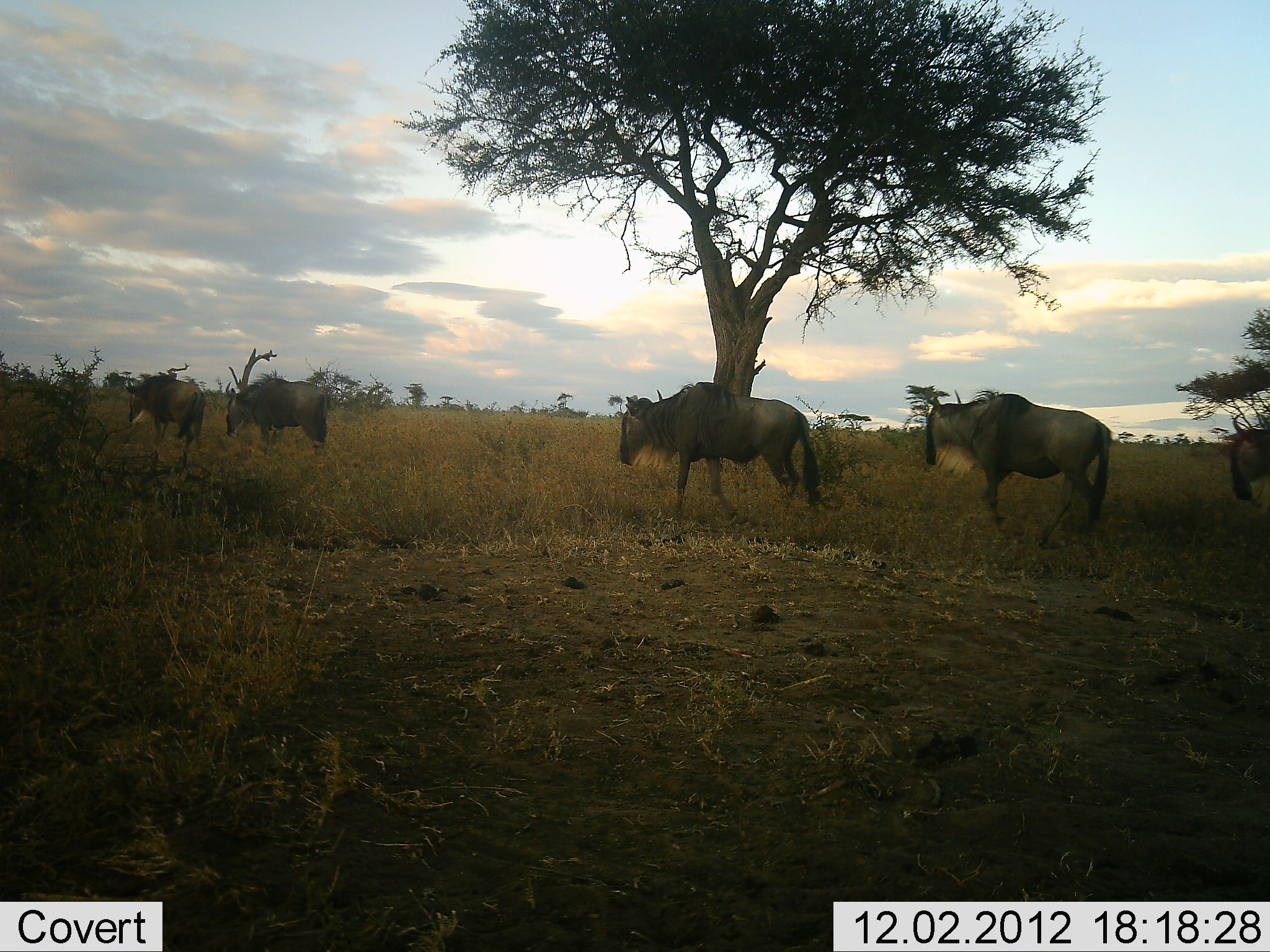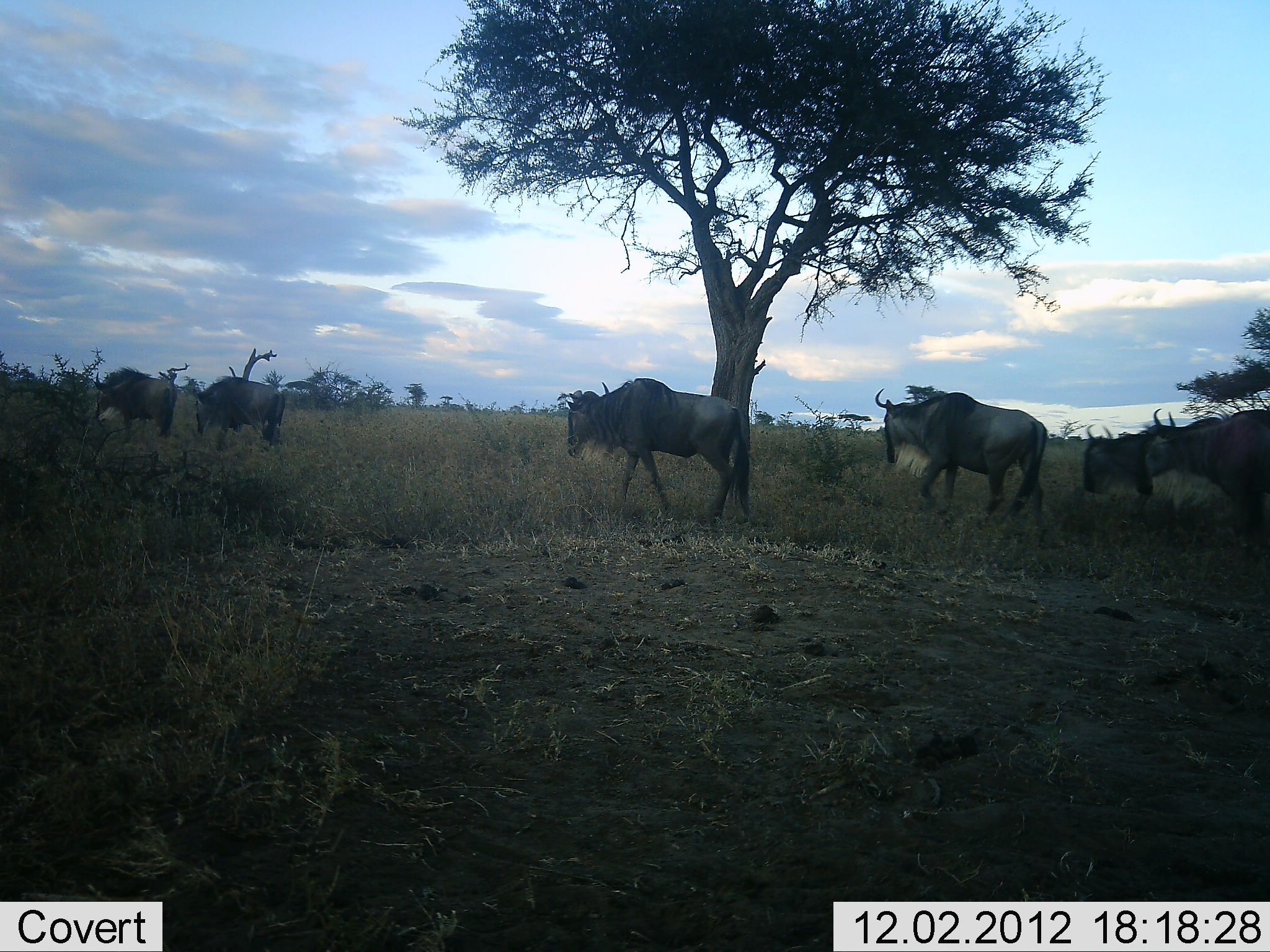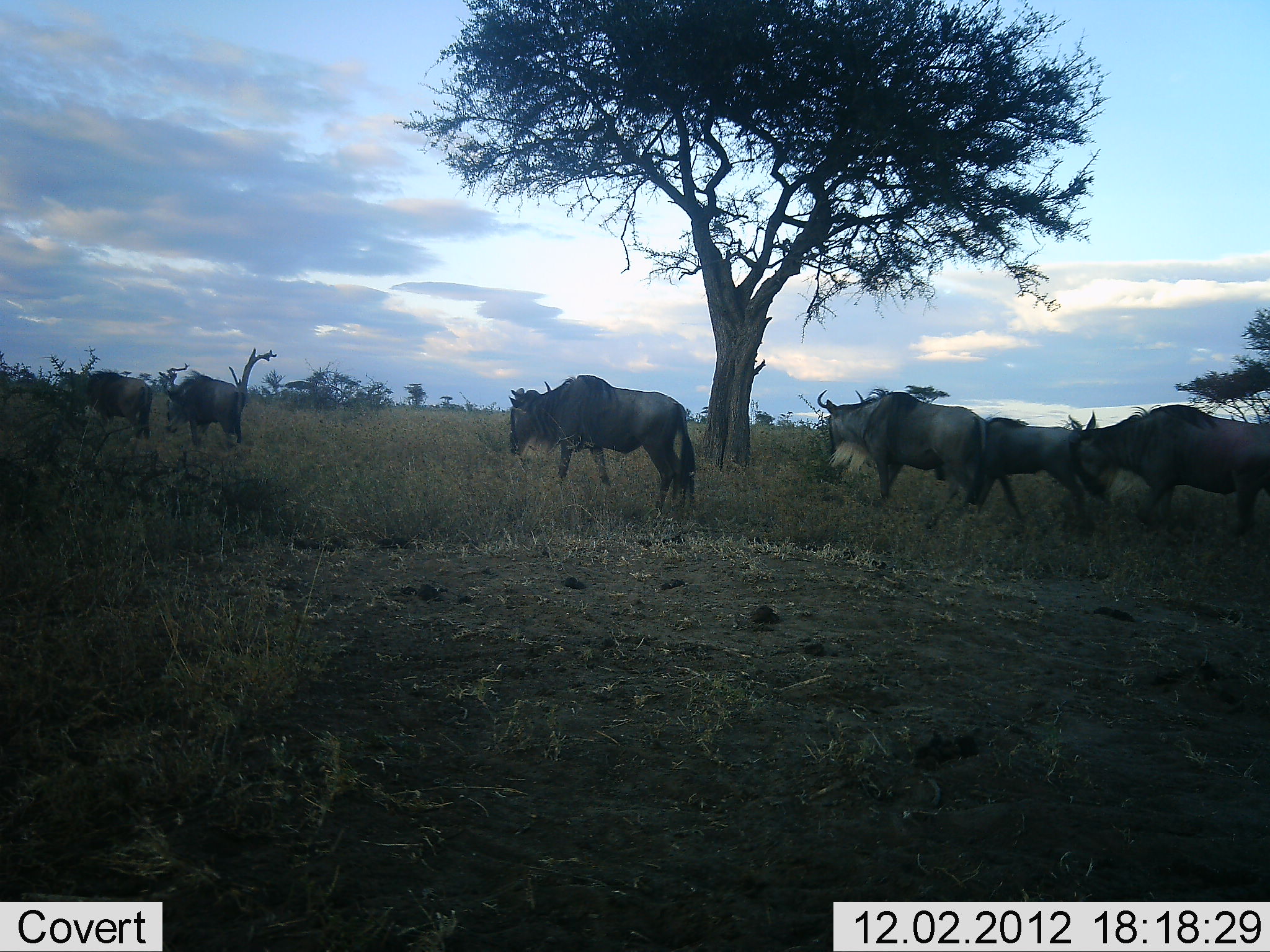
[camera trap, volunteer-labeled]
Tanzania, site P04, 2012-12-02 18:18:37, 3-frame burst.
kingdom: Animalia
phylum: Chordata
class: Mammalia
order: Artiodactyla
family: Bovidae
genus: Connochaetes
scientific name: Connochaetes taurinus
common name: blue wildebeest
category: wildebeest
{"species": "wildebeest (blue wildebeest) (Connochaetes taurinus)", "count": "6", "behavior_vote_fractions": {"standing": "0%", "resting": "0%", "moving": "100%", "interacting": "0%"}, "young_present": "0%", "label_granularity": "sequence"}